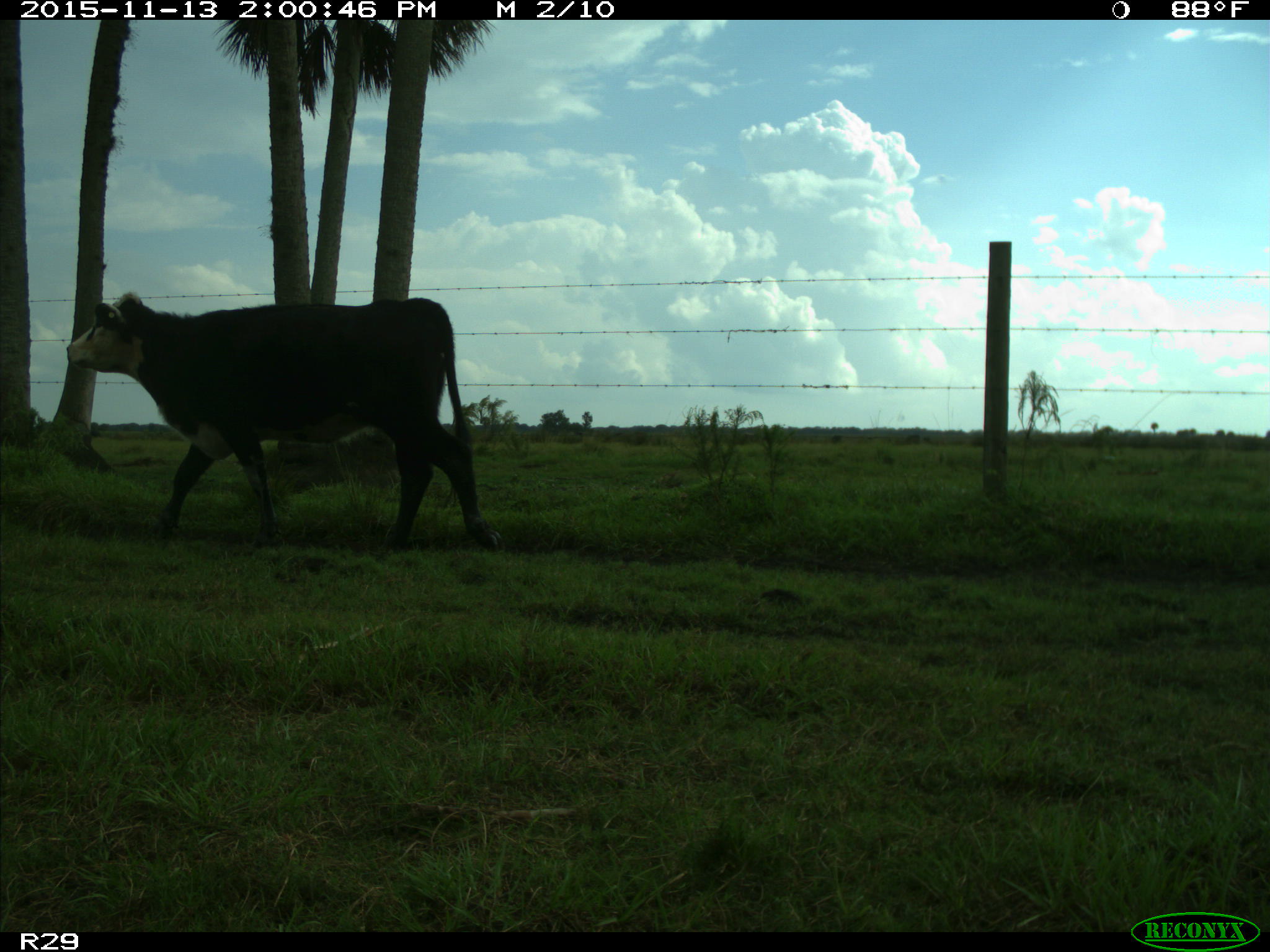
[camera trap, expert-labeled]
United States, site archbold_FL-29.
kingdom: Animalia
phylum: Chordata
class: Mammalia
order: Artiodactyla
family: Bovidae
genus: Bos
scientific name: Bos taurus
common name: domestic cow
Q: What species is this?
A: Bos taurus (domestic cow).